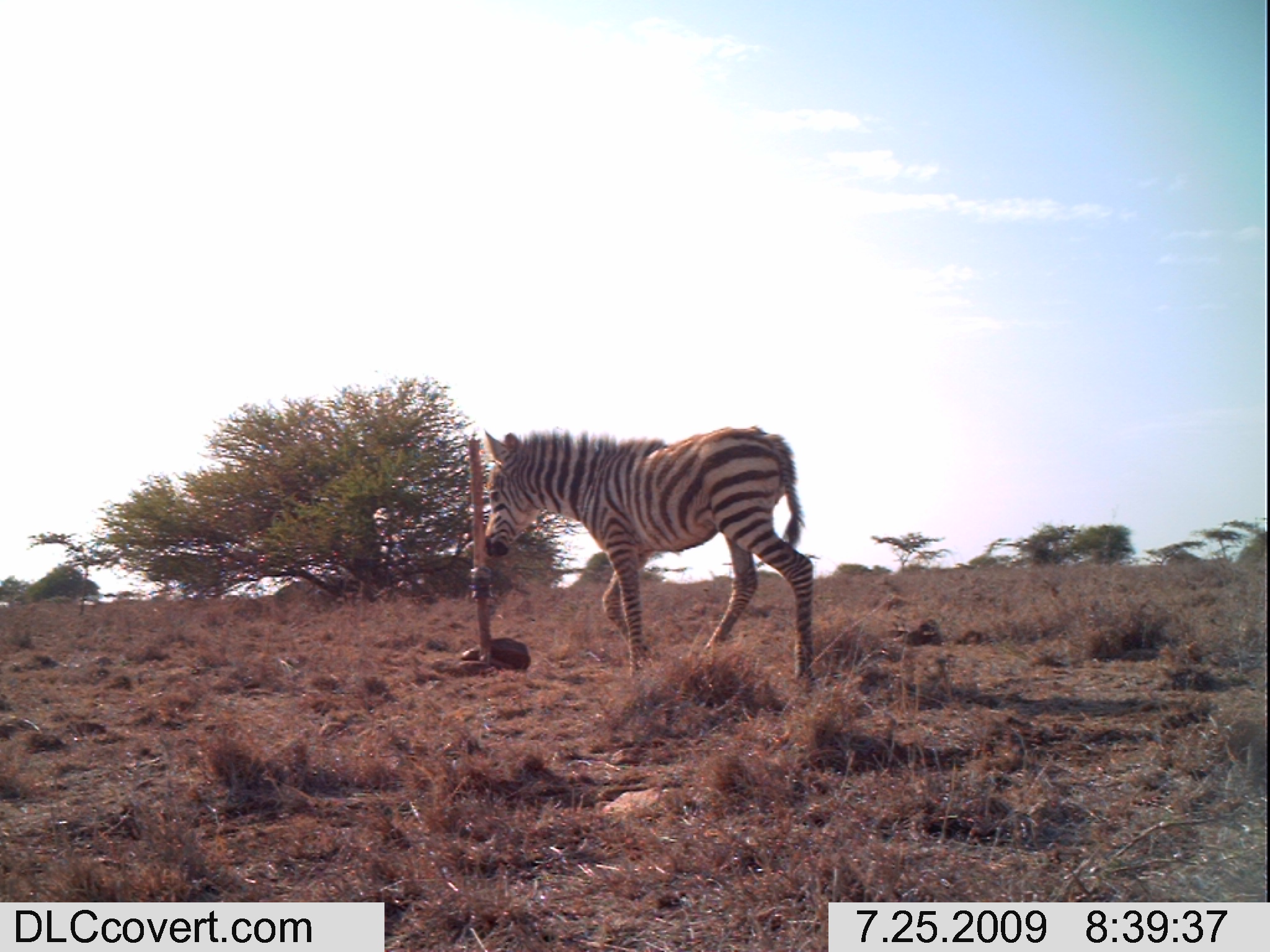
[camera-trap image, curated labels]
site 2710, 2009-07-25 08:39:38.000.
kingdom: Animalia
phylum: Chordata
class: Mammalia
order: Perissodactyla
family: Equidae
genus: Equus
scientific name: Equus quagga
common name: plains zebra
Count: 1.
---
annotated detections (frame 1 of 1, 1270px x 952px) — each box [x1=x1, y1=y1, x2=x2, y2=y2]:
equus quagga: [x1=480, y1=428, x2=817, y2=690]